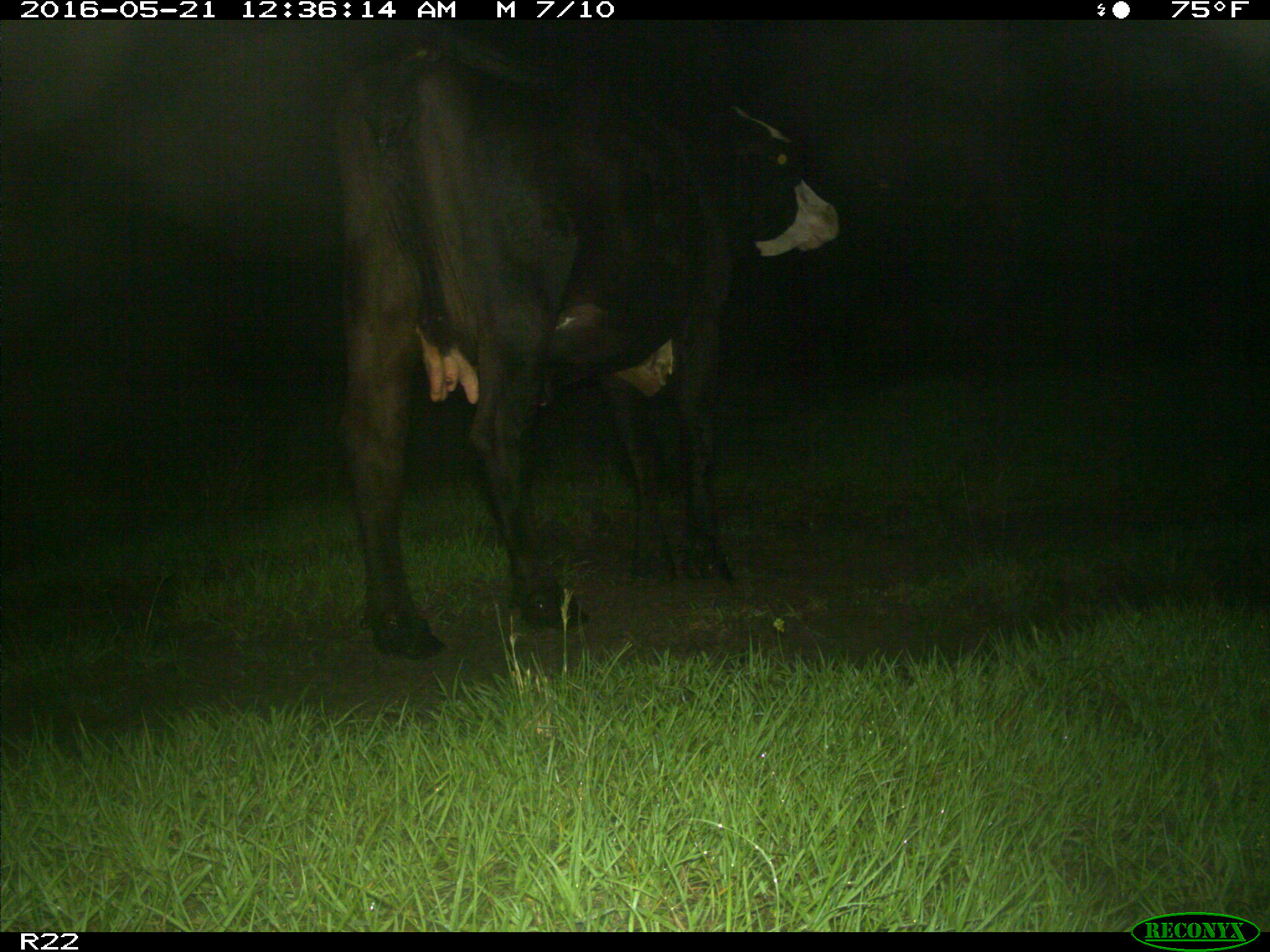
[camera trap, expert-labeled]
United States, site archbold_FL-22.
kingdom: Animalia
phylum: Chordata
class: Mammalia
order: Artiodactyla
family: Bovidae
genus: Bos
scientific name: Bos taurus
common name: domestic cow